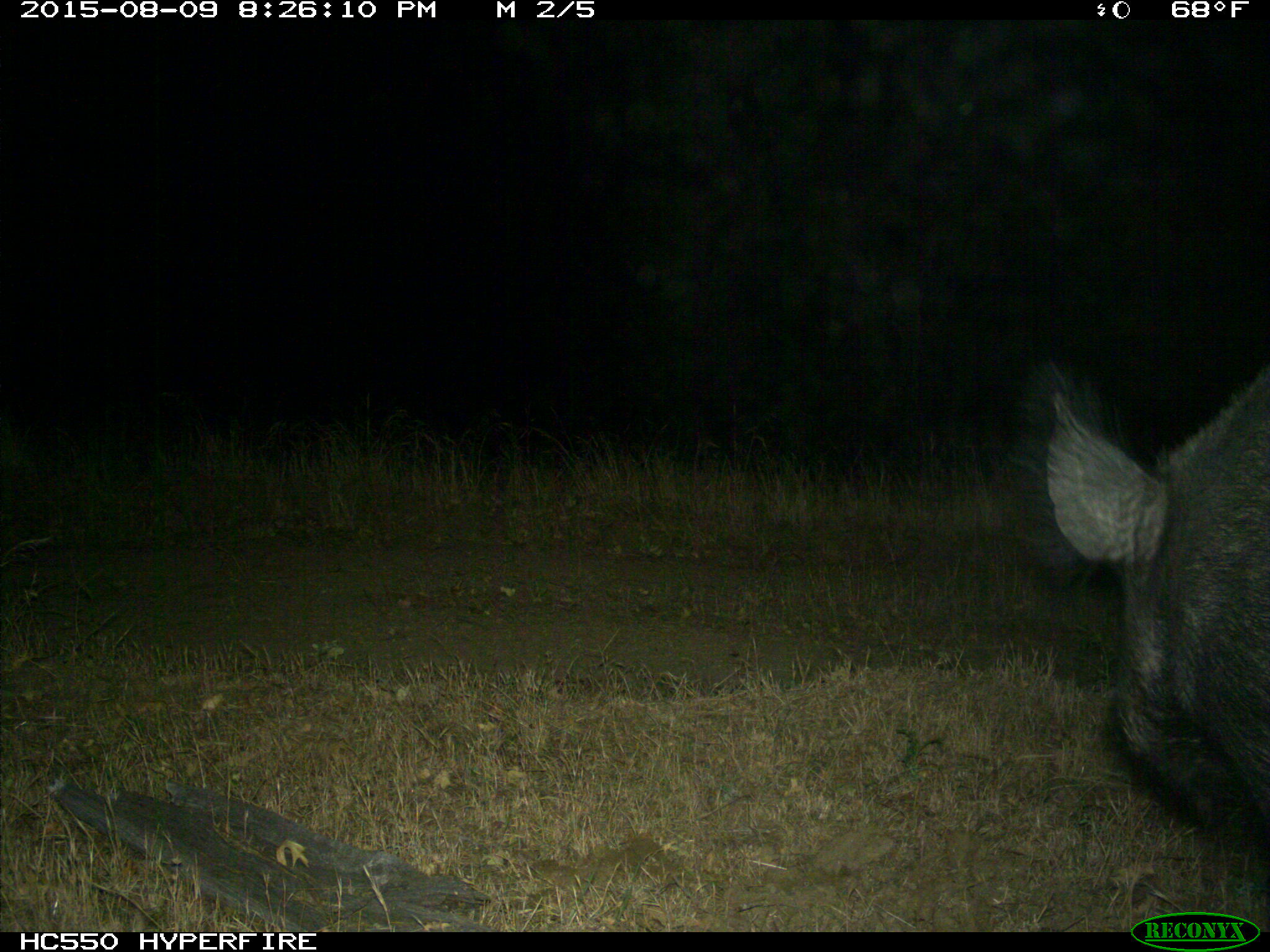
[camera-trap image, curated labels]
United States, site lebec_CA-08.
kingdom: Animalia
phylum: Chordata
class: Mammalia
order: Artiodactyla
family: Suidae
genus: Sus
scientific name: Sus scrofa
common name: wild boar